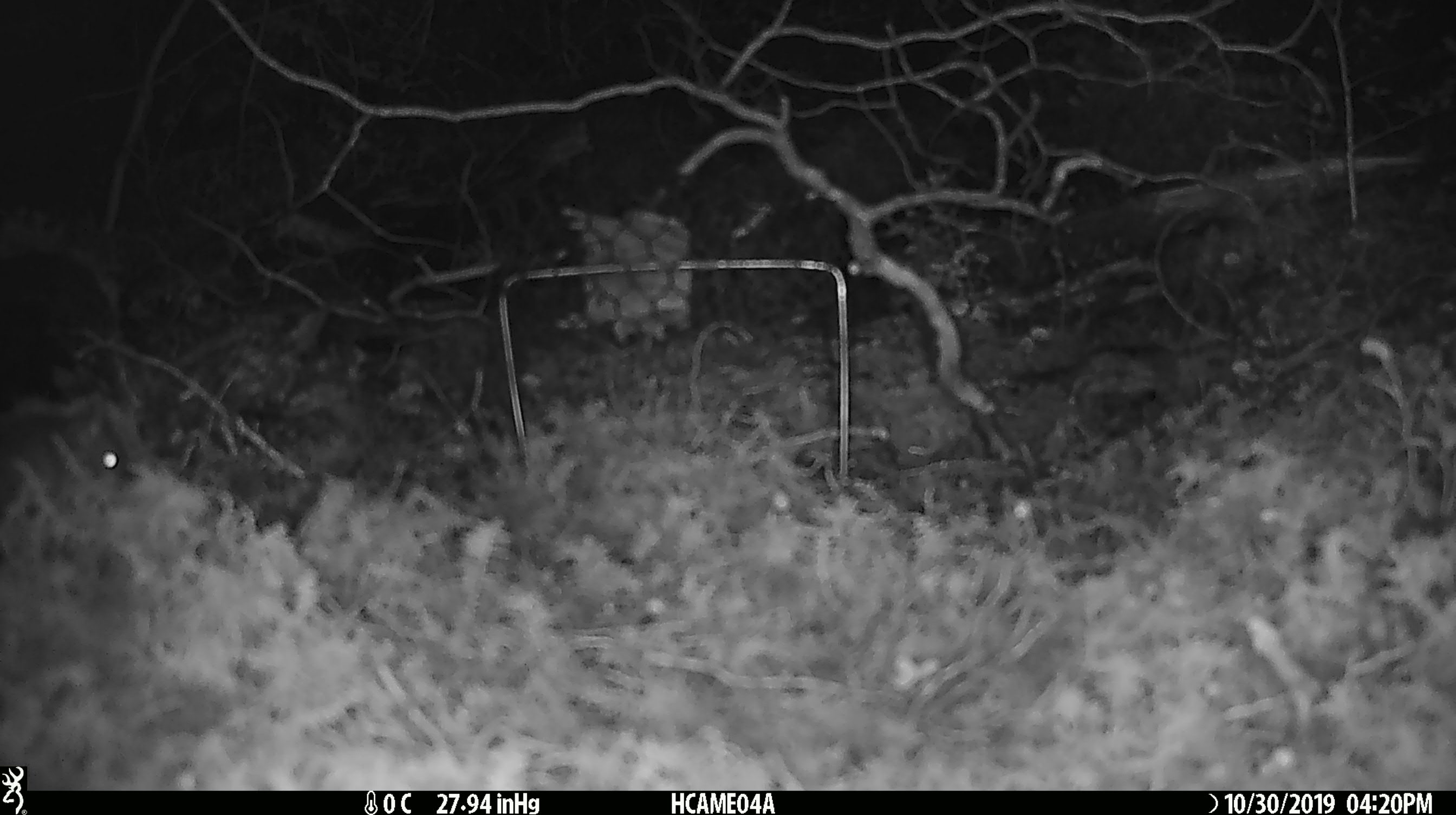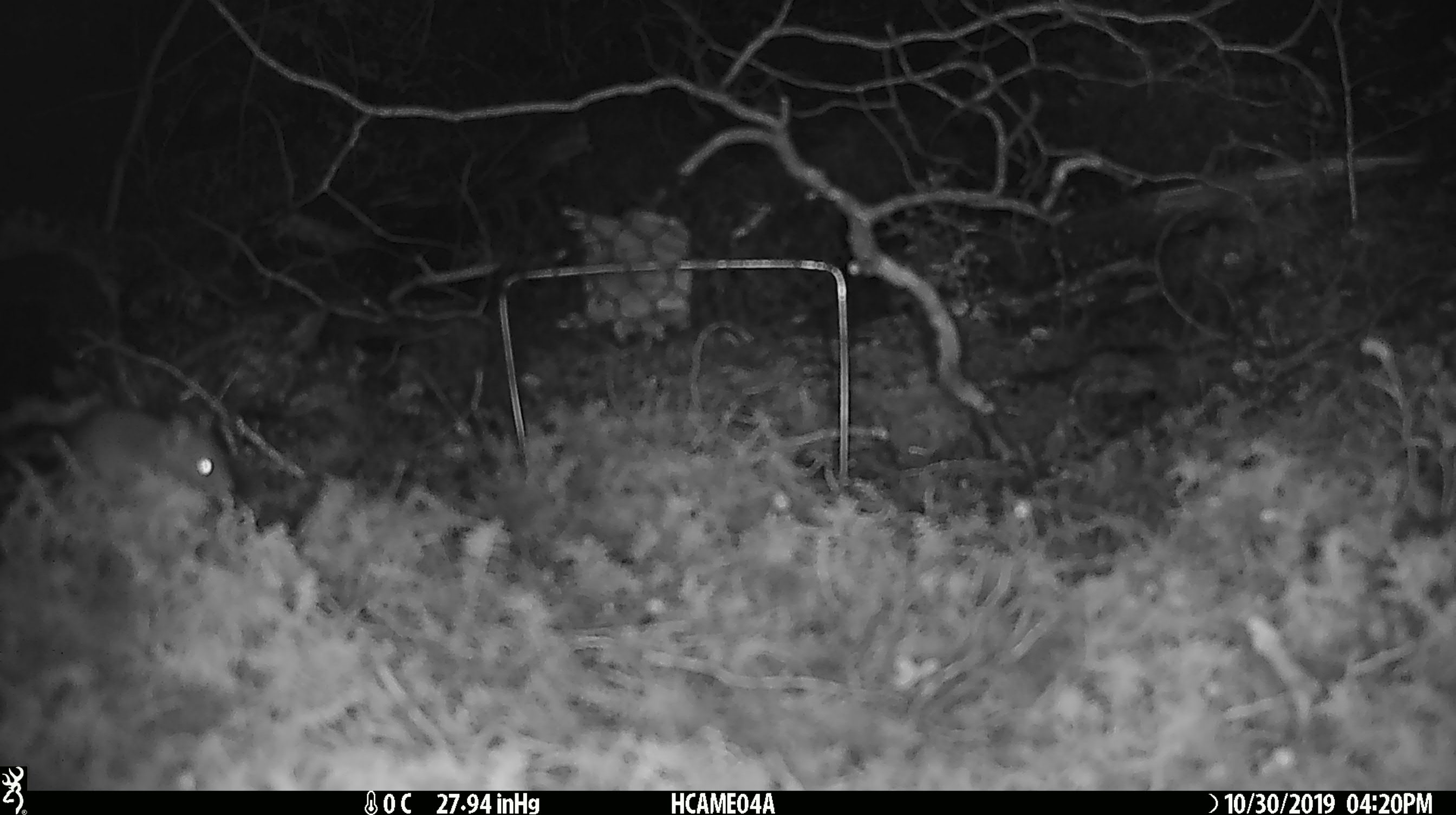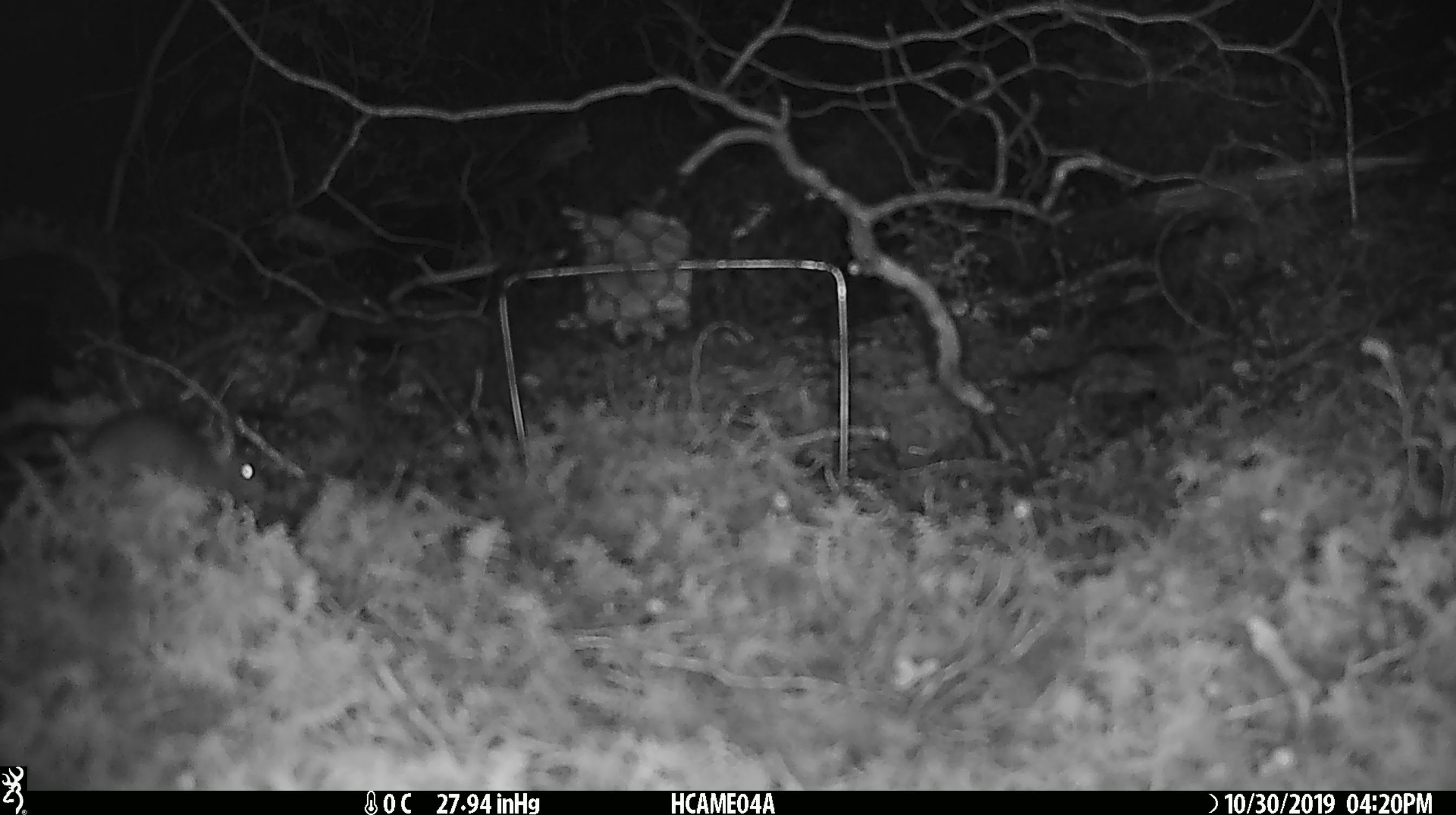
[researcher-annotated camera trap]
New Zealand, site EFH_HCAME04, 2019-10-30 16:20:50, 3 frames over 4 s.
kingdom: Animalia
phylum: Chordata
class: Mammalia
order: Rodentia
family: Muridae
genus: Mus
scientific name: Mus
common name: mouse